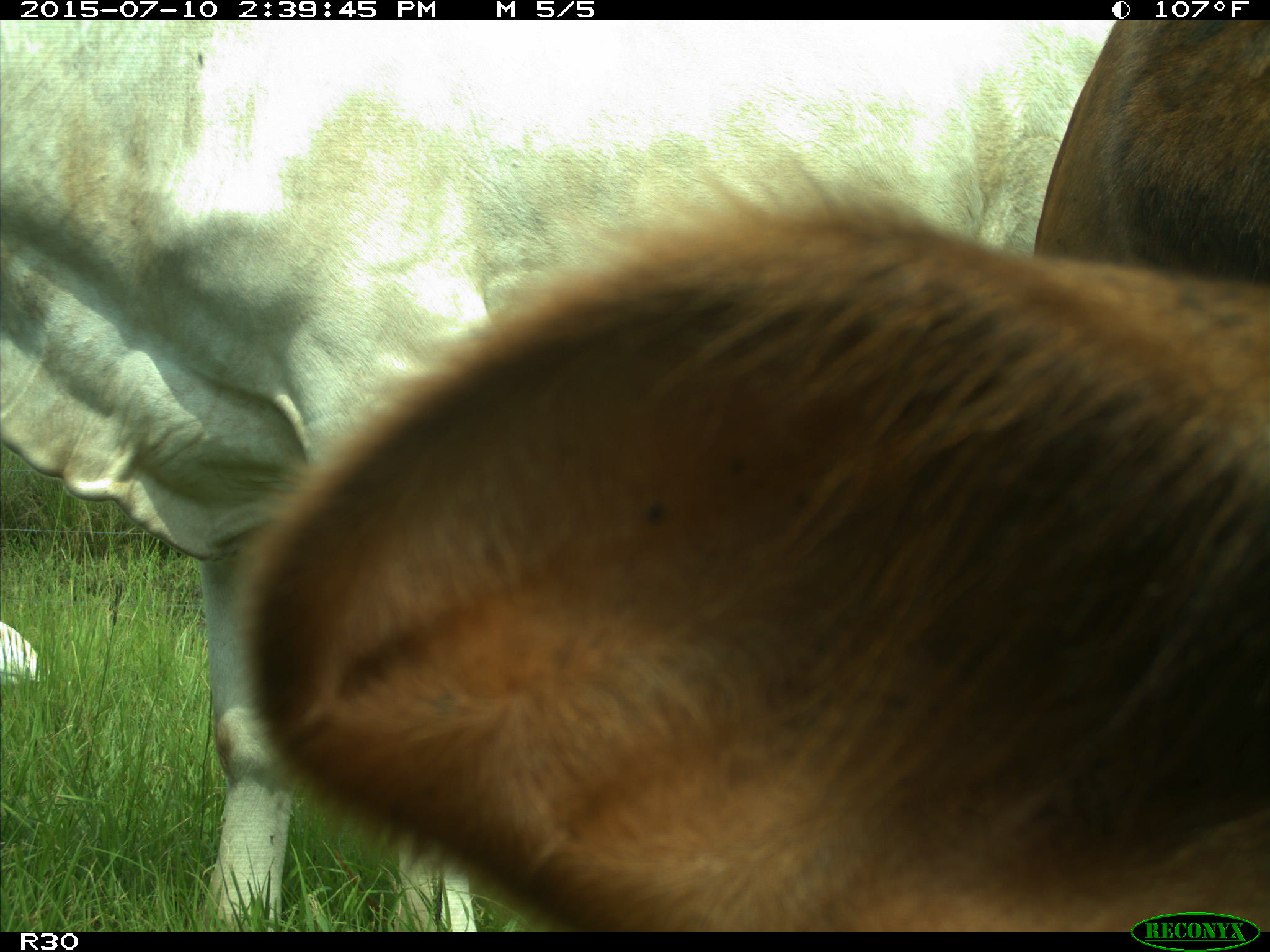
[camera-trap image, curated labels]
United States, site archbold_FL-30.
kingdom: Animalia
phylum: Chordata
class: Mammalia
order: Artiodactyla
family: Bovidae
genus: Bos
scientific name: Bos taurus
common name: domestic cow